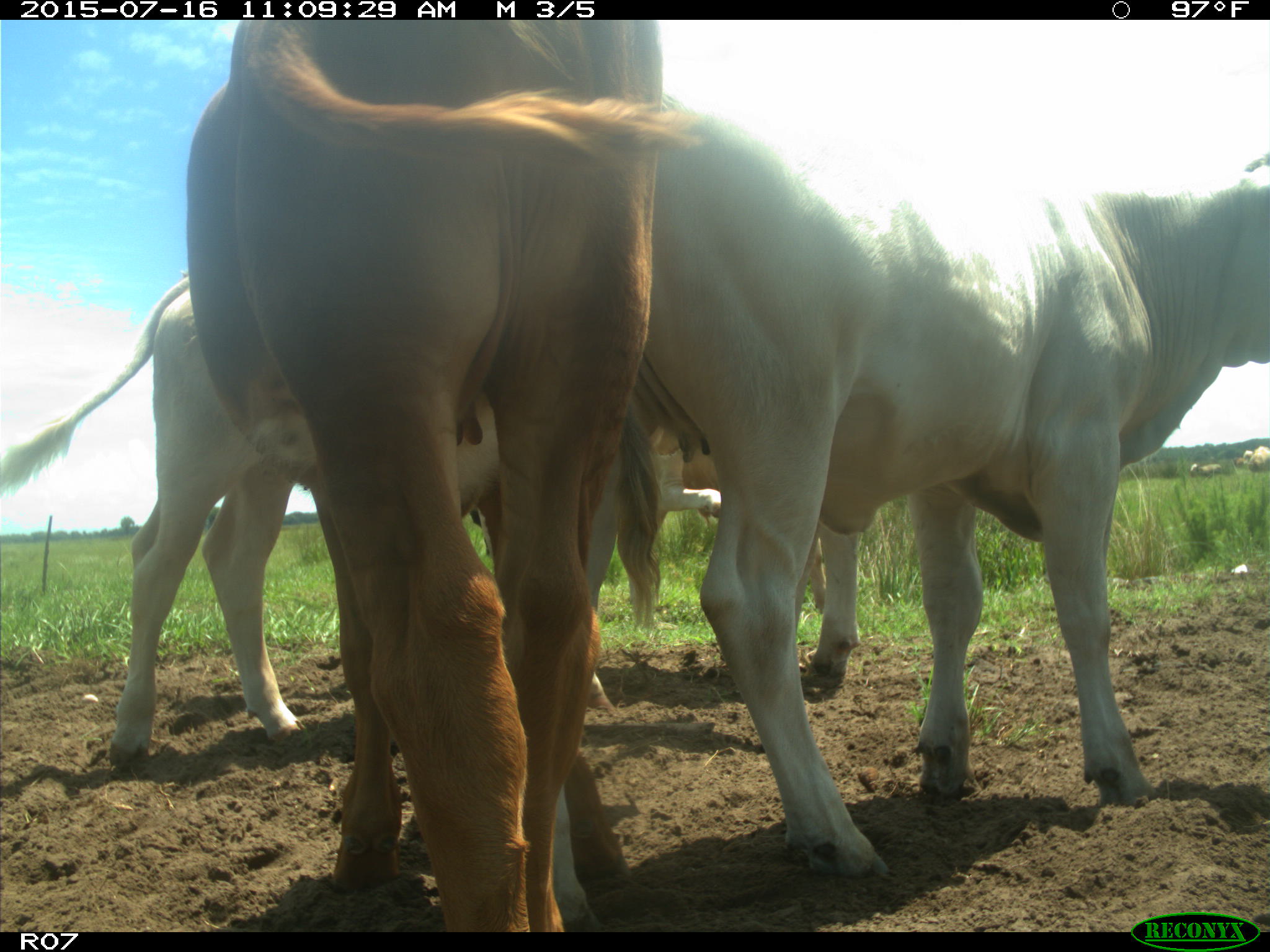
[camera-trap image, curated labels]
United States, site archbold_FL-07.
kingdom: Animalia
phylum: Chordata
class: Mammalia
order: Artiodactyla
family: Bovidae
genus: Bos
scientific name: Bos taurus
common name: domestic cow